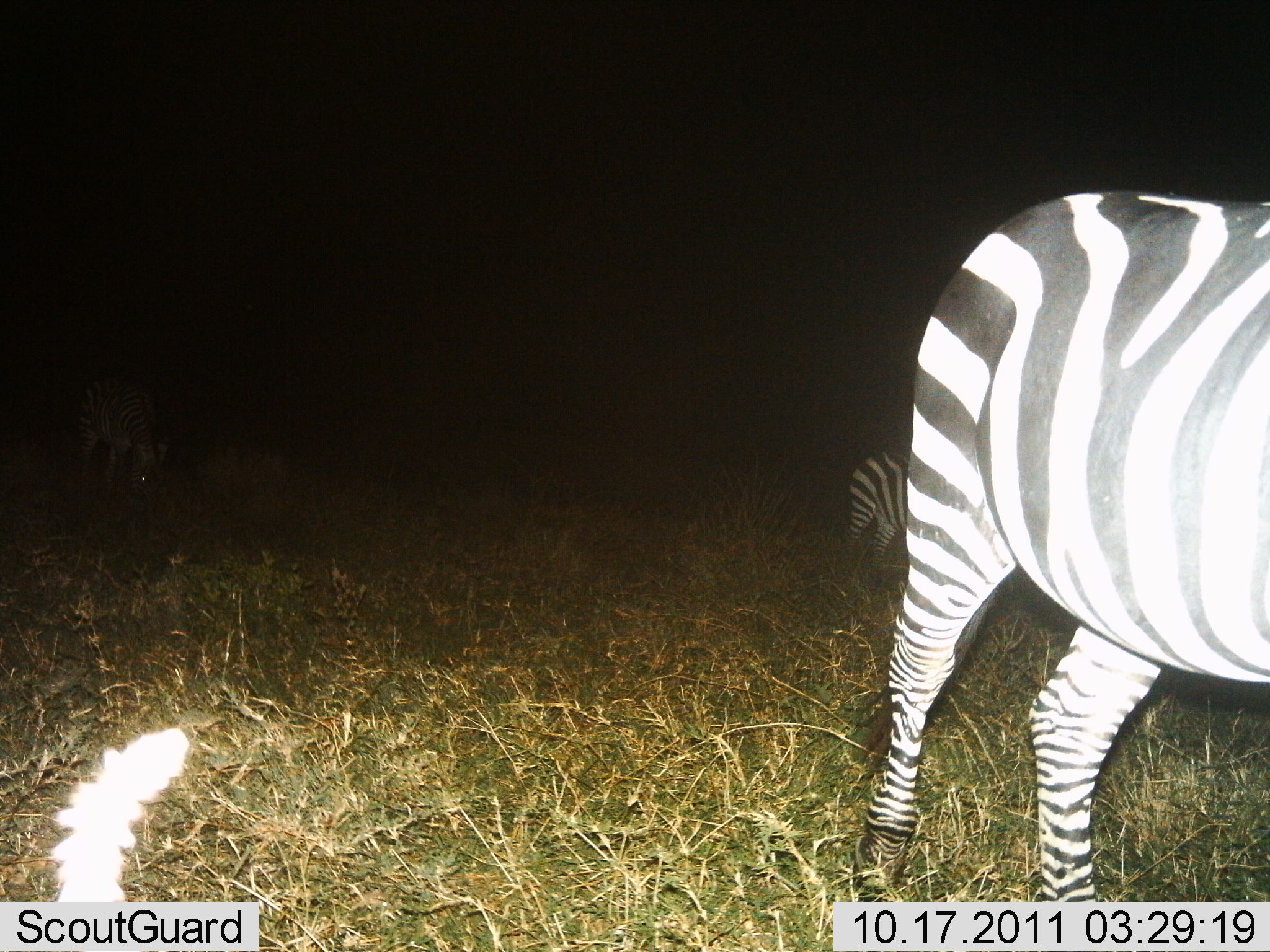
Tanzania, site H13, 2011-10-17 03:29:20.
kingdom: Animalia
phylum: Chordata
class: Mammalia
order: Perissodactyla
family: Equidae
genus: Equus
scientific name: Equus quagga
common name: plains zebra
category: zebra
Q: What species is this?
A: Zebra (plains zebra) (Equus quagga).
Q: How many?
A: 3.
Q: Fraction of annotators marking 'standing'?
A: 60%.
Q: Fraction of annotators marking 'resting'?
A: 0%.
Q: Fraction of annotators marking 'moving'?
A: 20%.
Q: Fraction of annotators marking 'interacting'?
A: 0%.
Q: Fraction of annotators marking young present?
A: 0%.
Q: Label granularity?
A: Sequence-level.